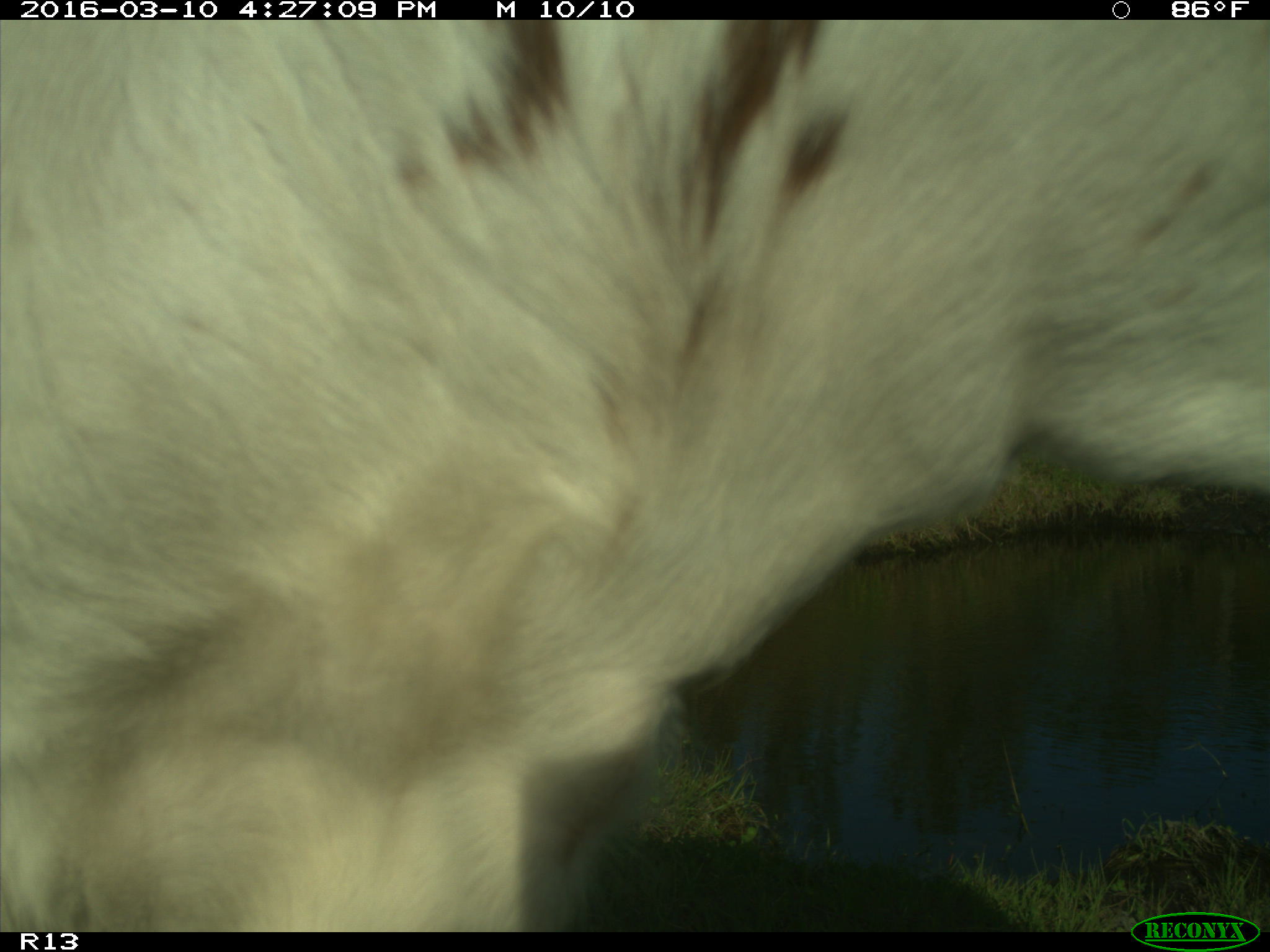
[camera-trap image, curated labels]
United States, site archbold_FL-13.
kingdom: Animalia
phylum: Chordata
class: Mammalia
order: Artiodactyla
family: Bovidae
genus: Bos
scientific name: Bos taurus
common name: domestic cow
Bos taurus (domestic cow).